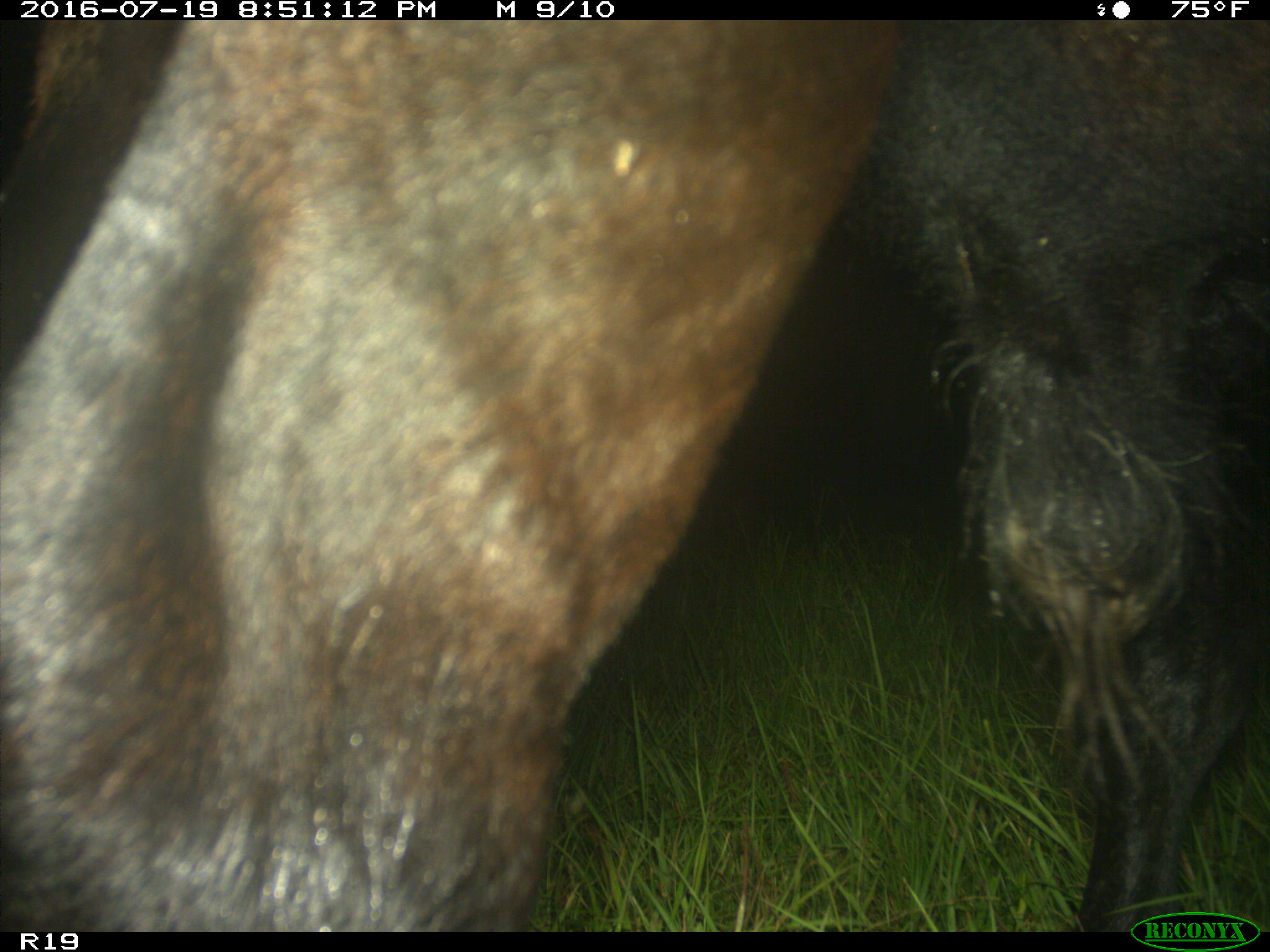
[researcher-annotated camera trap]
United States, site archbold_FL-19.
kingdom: Animalia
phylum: Chordata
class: Mammalia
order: Artiodactyla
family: Bovidae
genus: Bos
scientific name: Bos taurus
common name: domestic cow